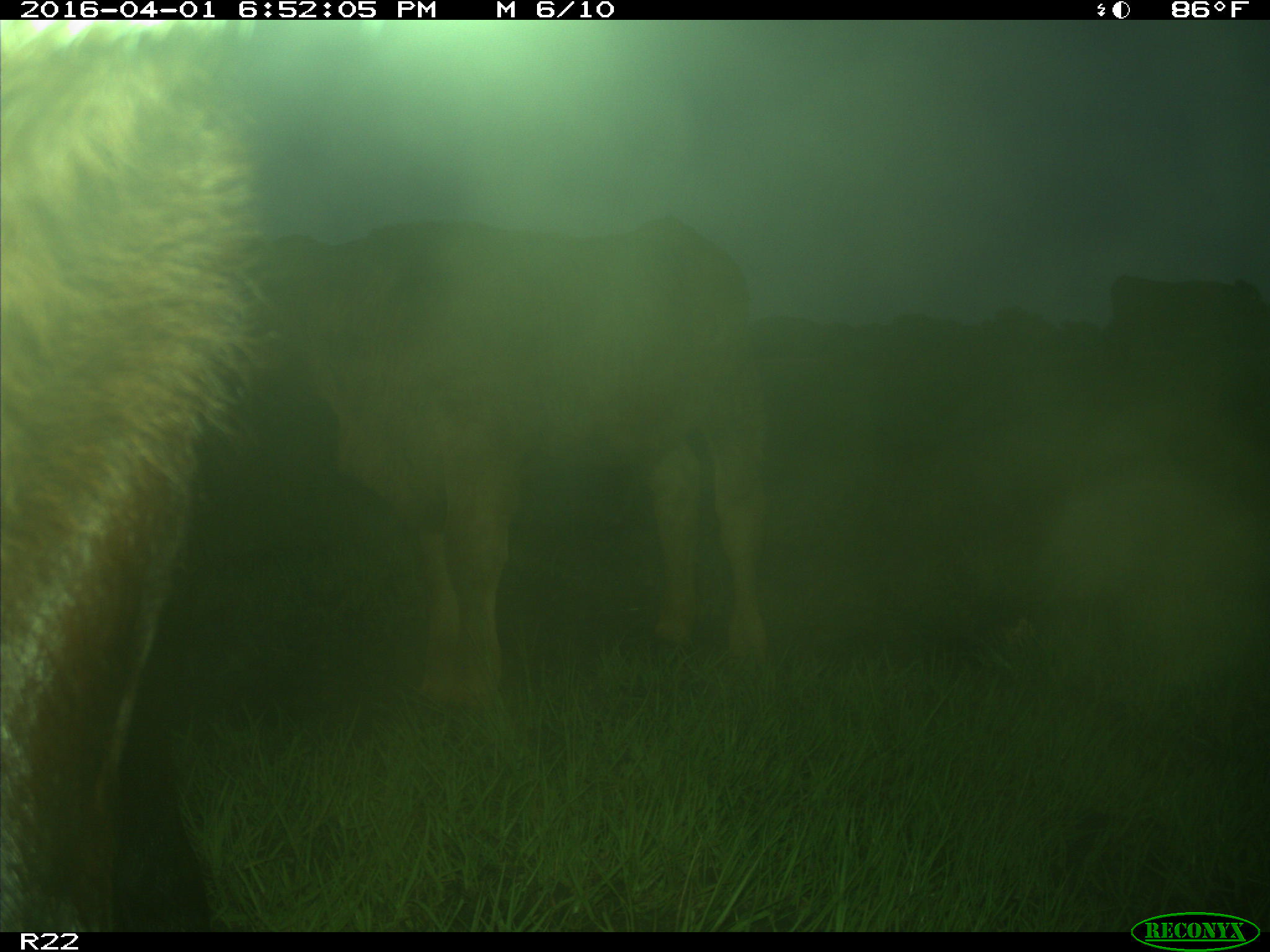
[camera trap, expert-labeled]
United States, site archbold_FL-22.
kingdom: Animalia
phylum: Chordata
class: Mammalia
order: Artiodactyla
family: Bovidae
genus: Bos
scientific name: Bos taurus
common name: domestic cow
Bos taurus (domestic cow).